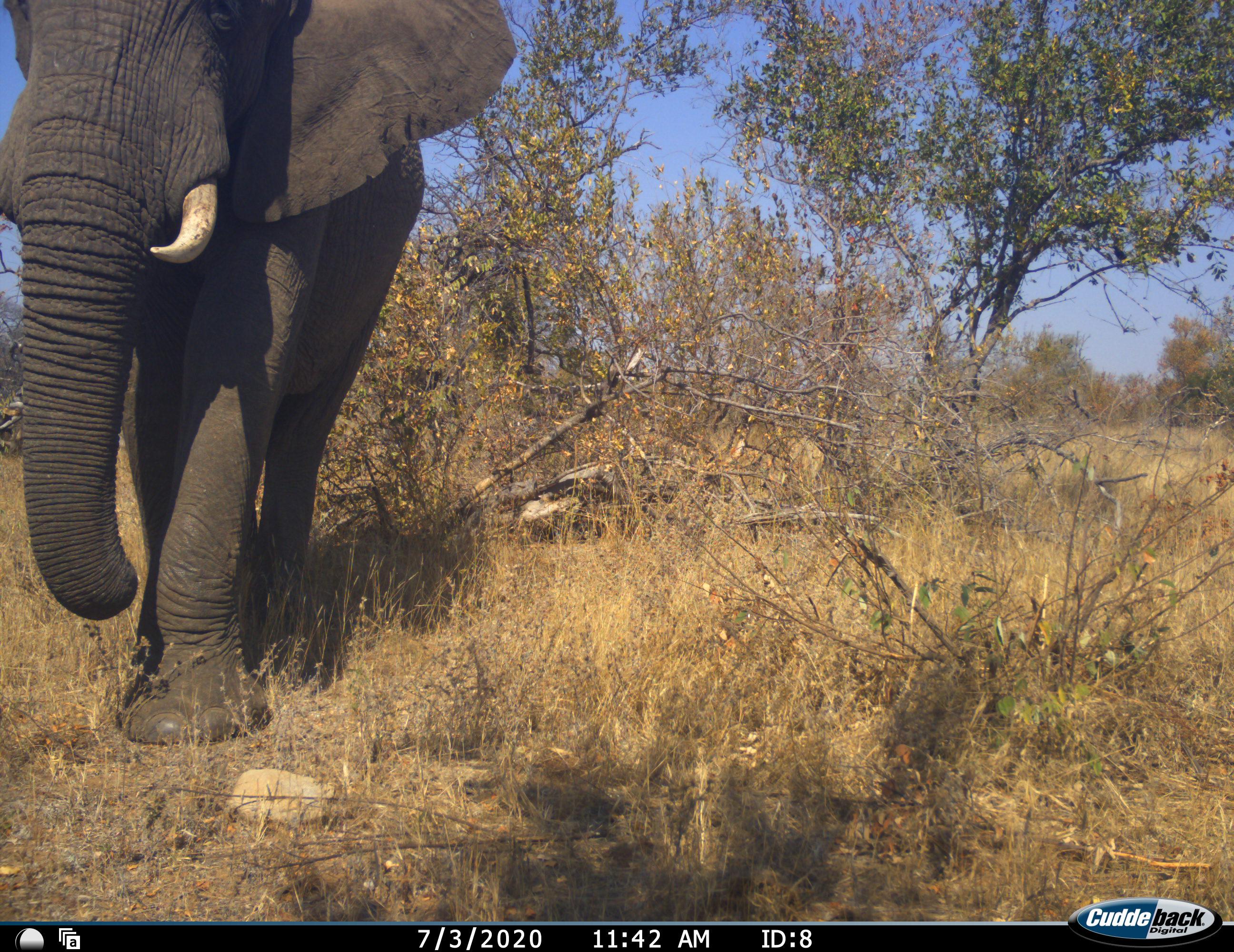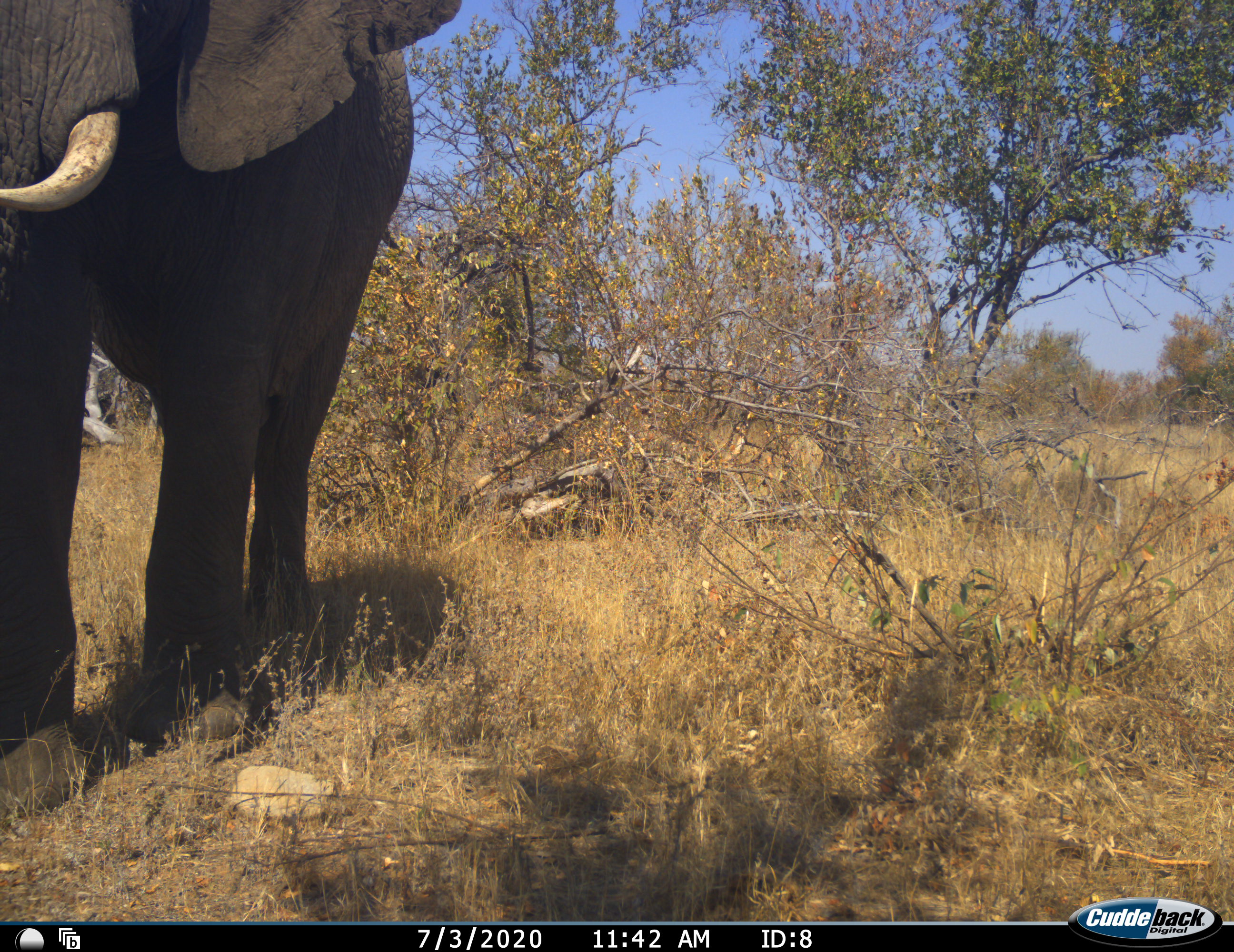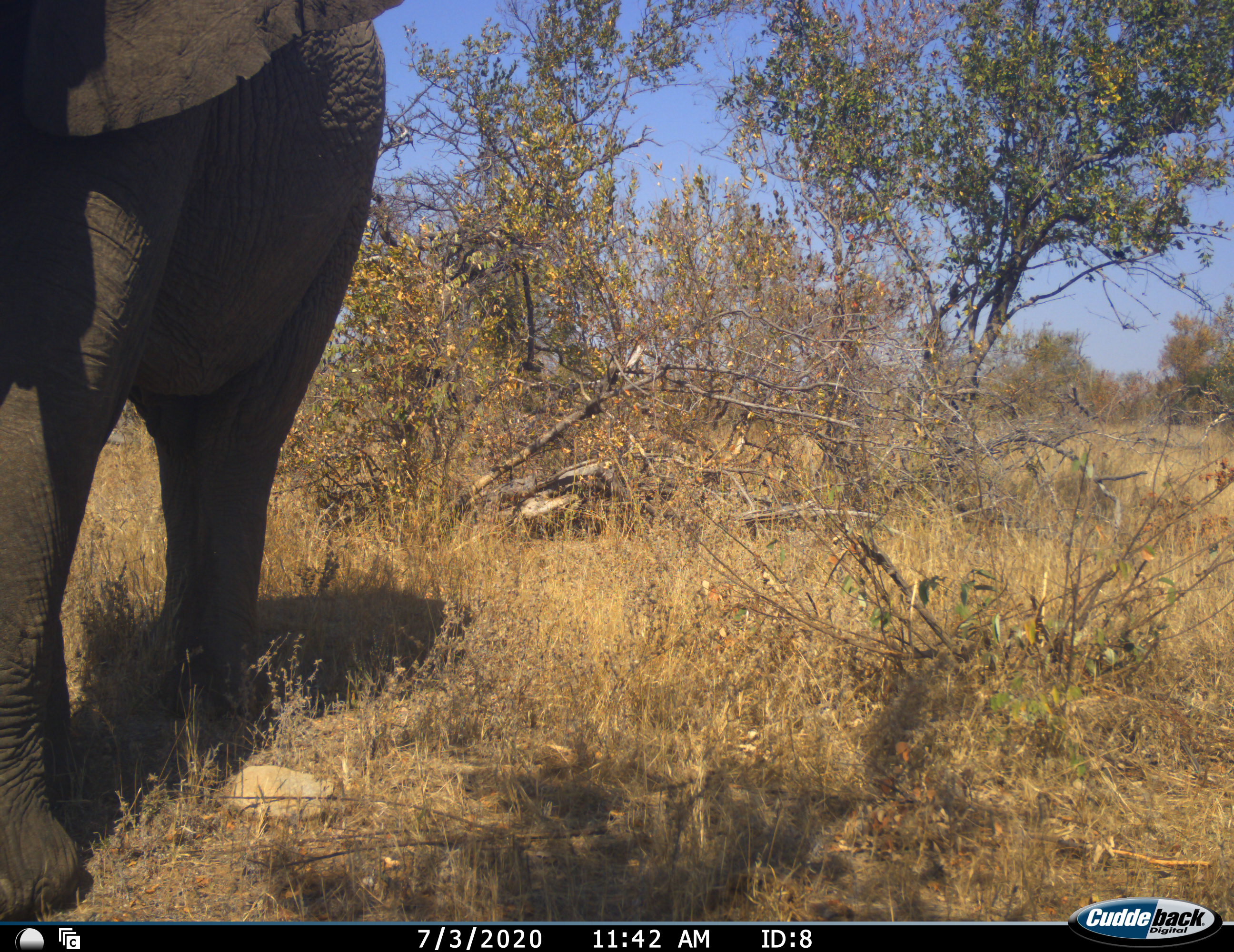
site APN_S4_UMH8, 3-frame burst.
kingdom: Animalia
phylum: Chordata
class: Mammalia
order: Proboscidea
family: Elephantidae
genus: Loxodonta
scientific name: Loxodonta africana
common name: african bush elephant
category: elephant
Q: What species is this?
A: Elephant (african bush elephant) (Loxodonta africana).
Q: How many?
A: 1.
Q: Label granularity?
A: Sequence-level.